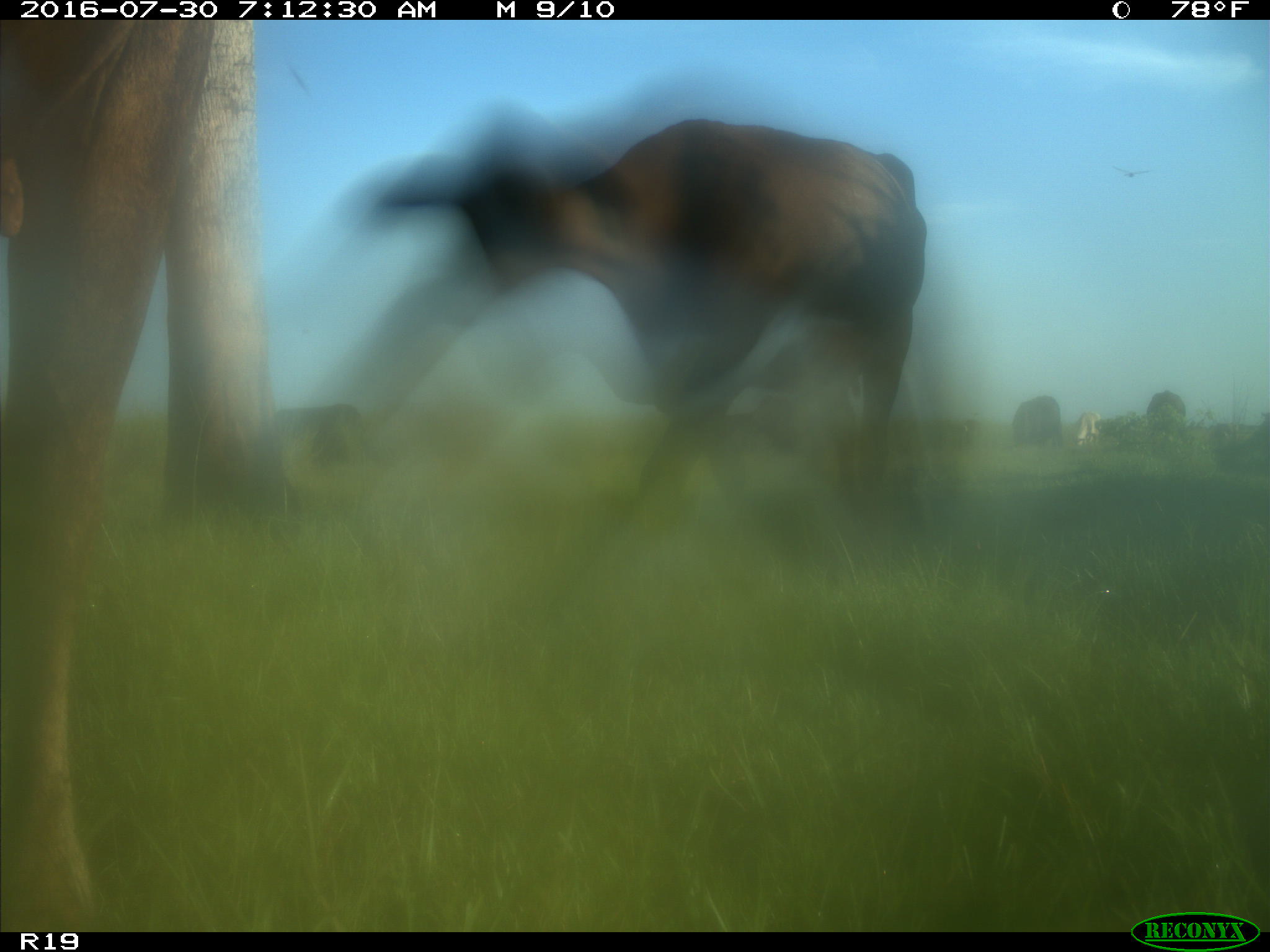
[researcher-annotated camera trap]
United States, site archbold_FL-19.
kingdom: Animalia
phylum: Chordata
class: Mammalia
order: Artiodactyla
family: Bovidae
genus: Bos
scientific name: Bos taurus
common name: domestic cow